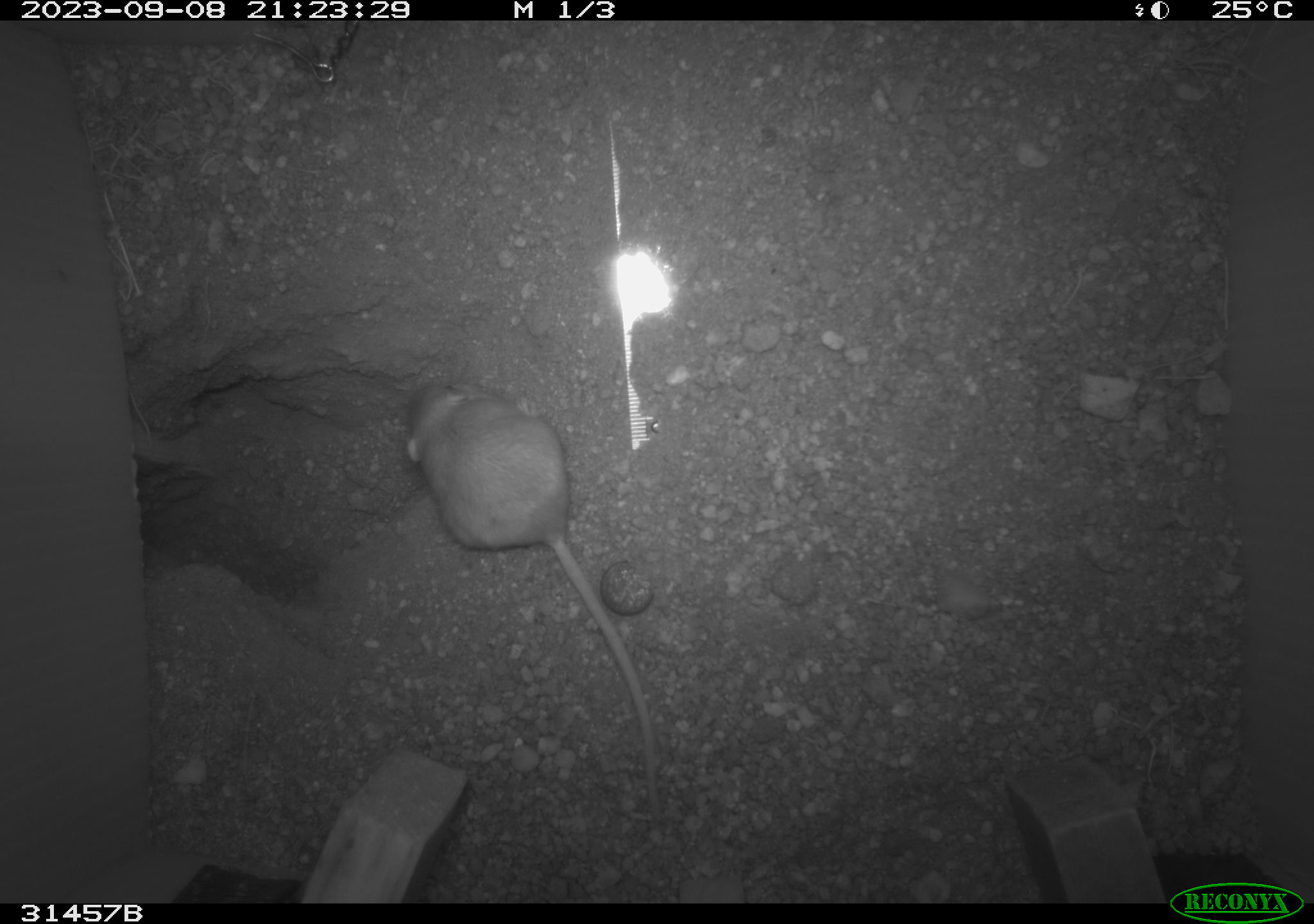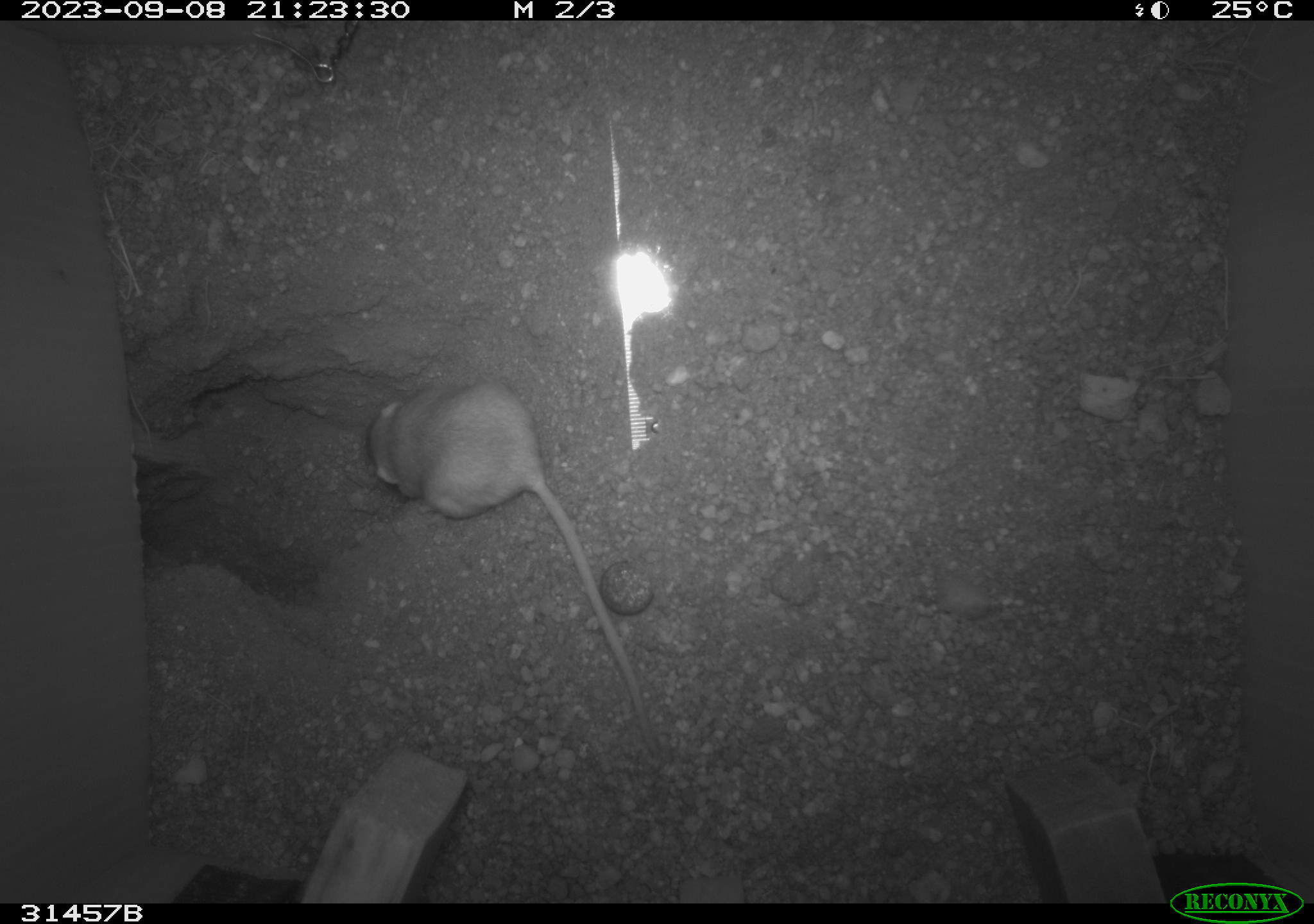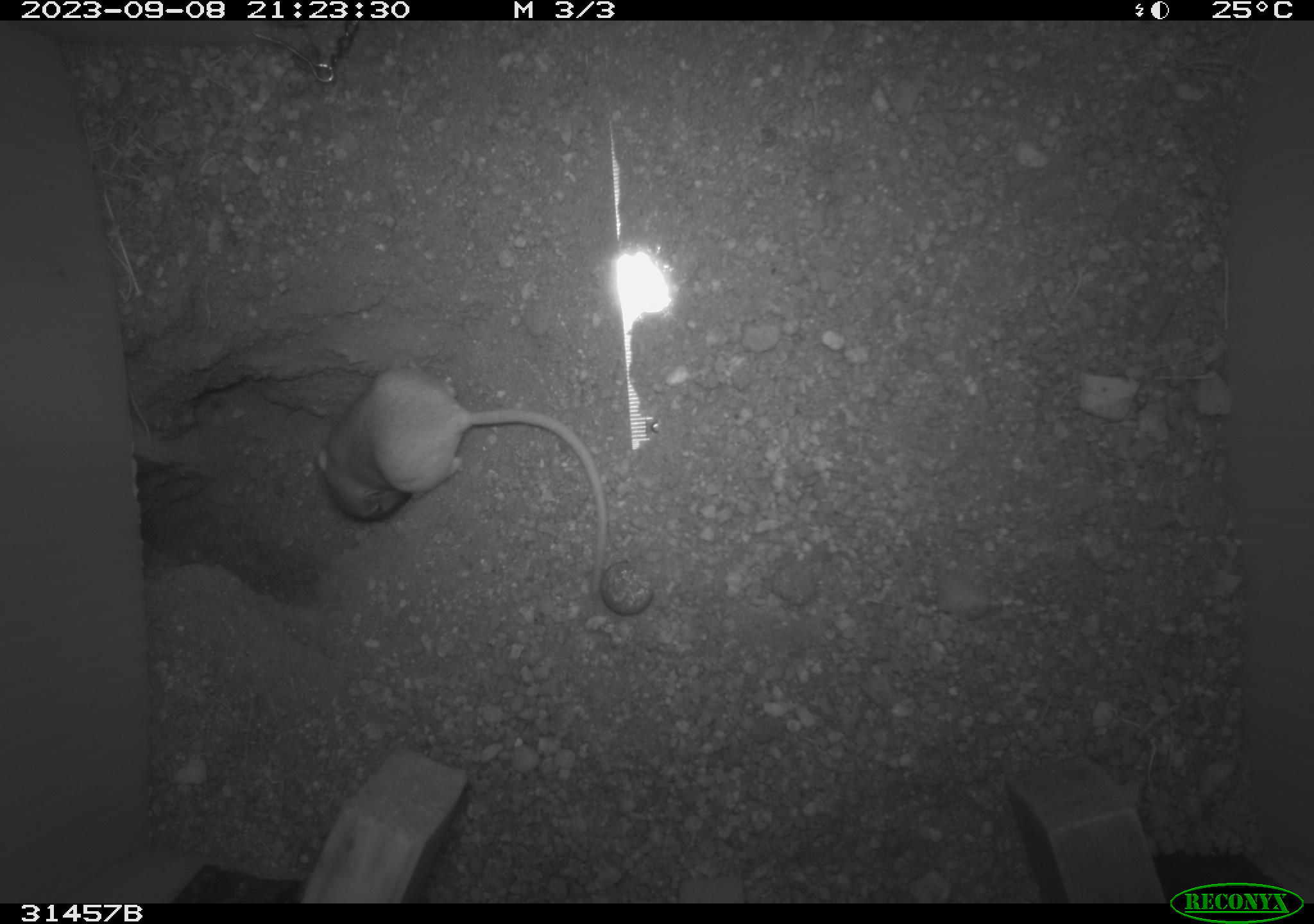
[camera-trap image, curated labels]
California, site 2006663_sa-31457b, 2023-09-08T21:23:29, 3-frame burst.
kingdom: Animalia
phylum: Chordata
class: Mammalia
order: Rodentia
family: Heteromyidae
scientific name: Heteromyidae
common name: kangaroo rats and pocket mice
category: heteromyidae family